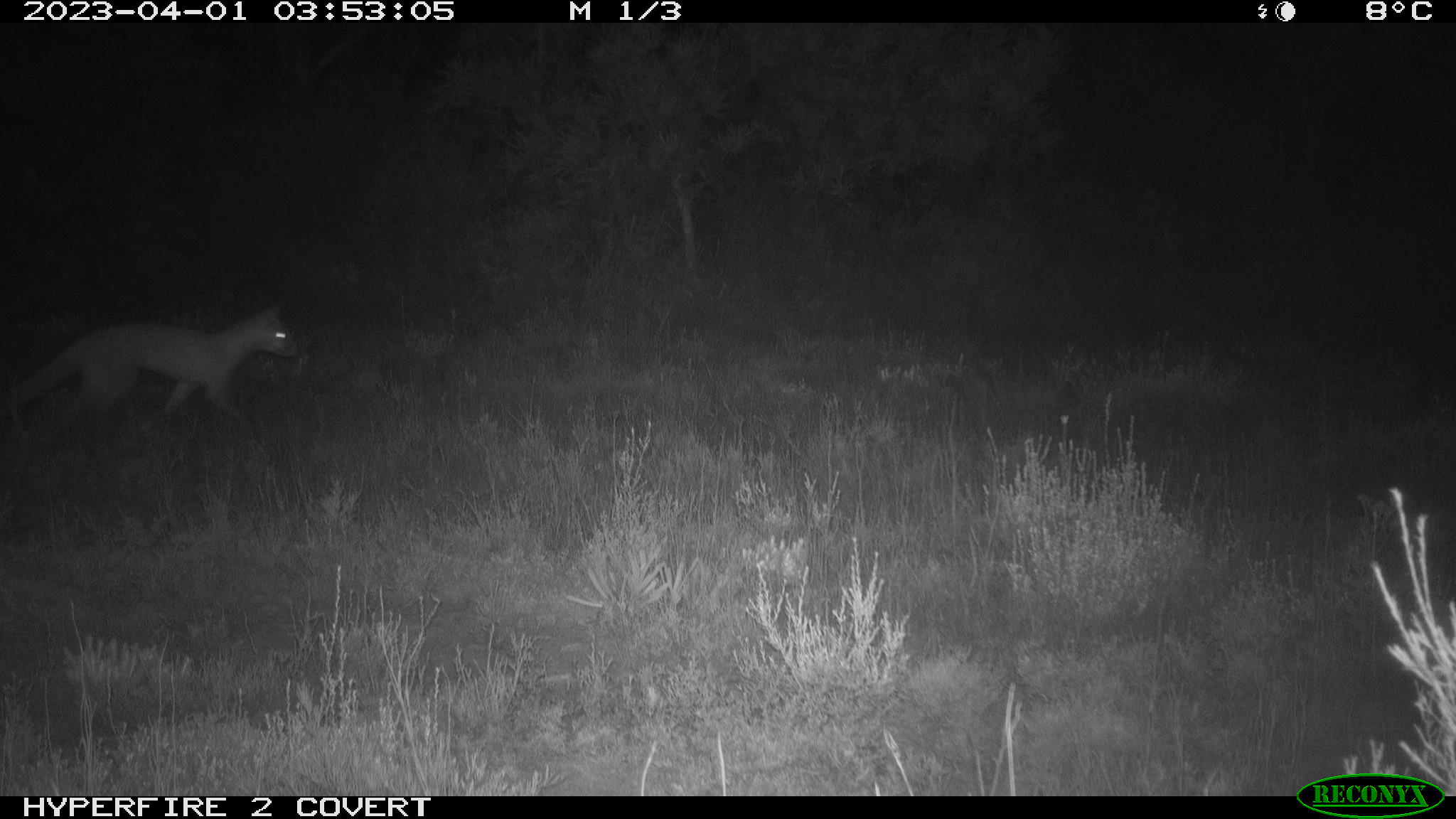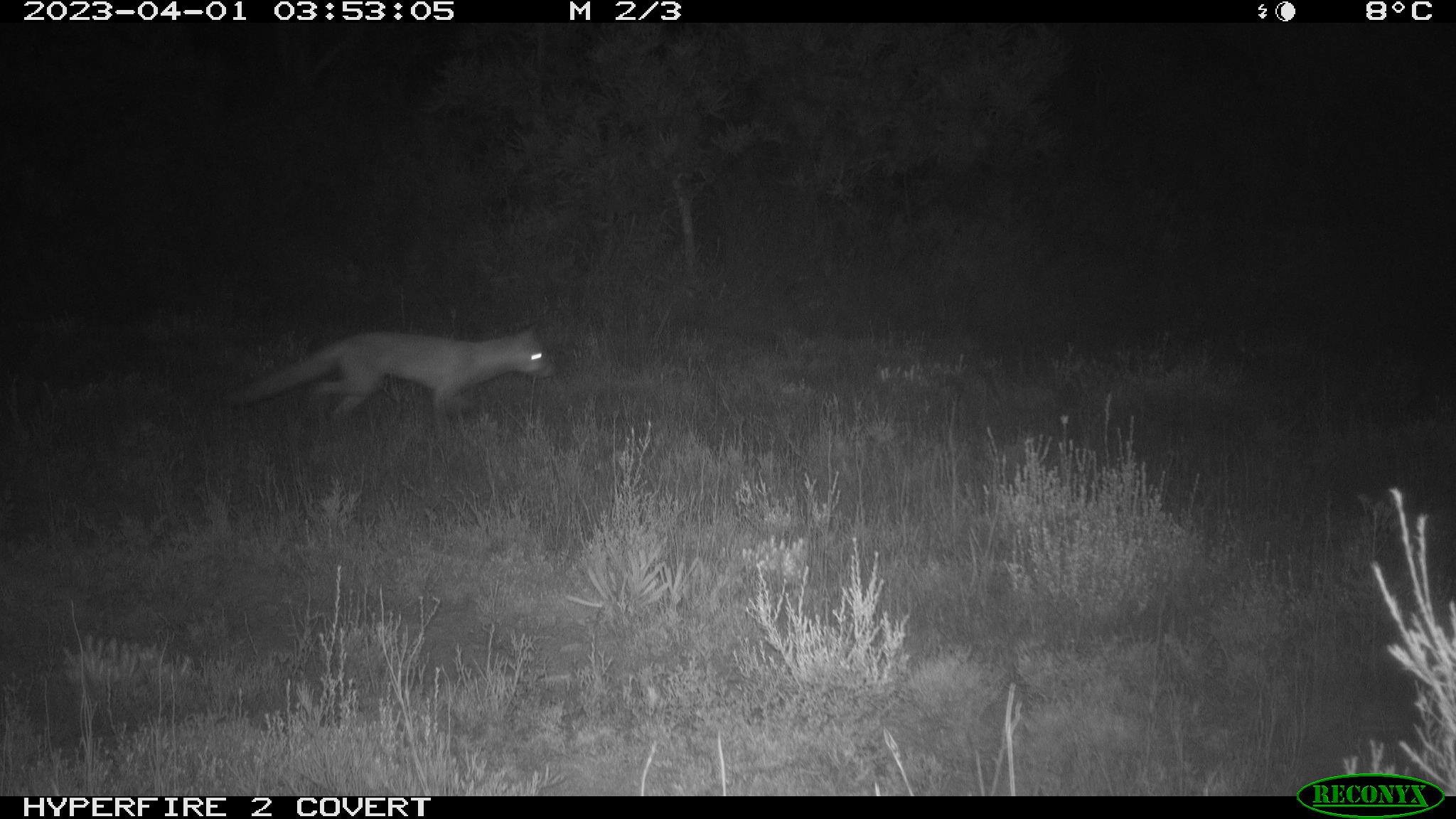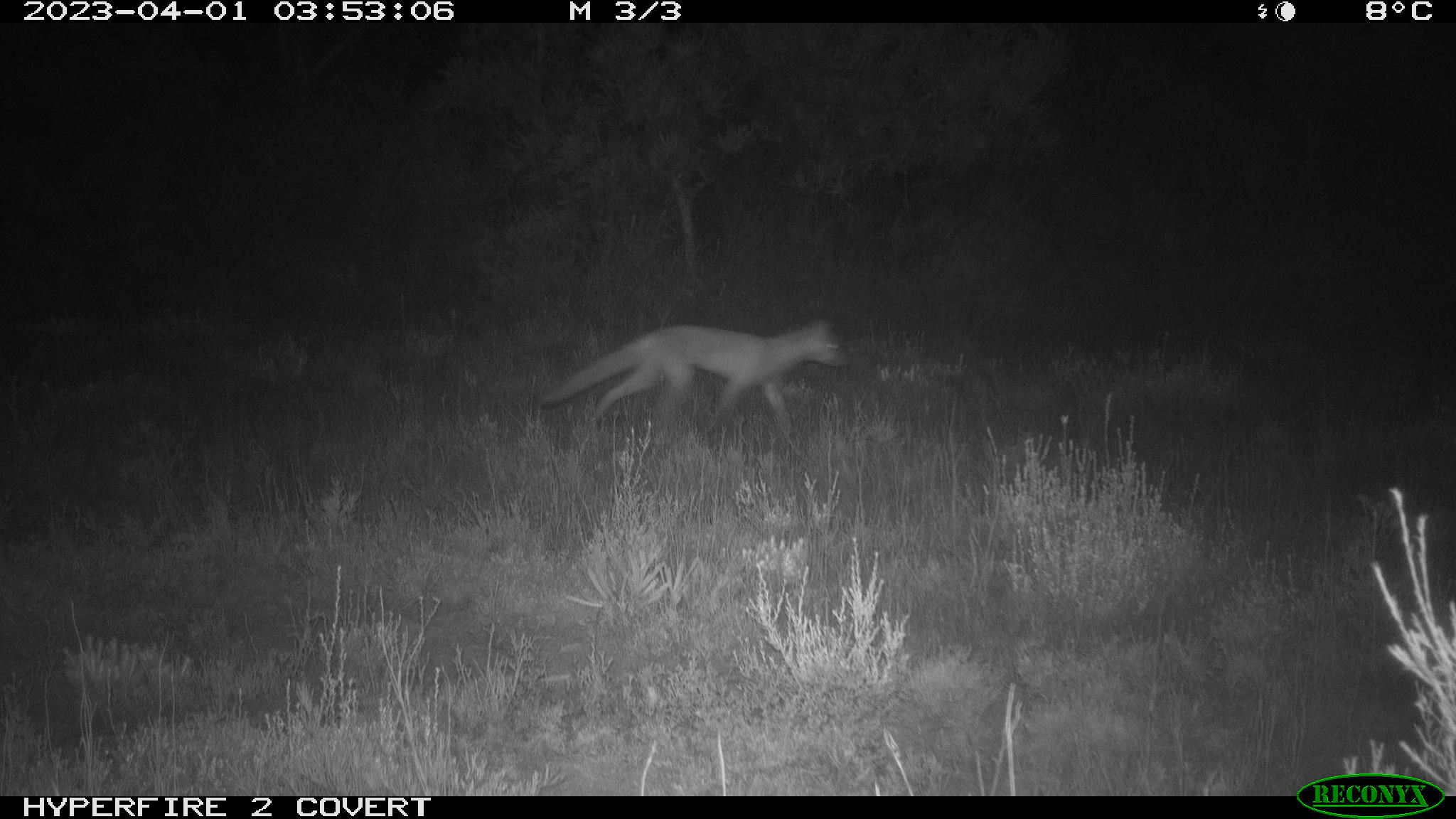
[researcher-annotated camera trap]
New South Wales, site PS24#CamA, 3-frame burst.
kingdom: Animalia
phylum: Chordata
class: Mammalia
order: Carnivora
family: Canidae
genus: Vulpes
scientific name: Vulpes vulpes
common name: red fox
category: fox